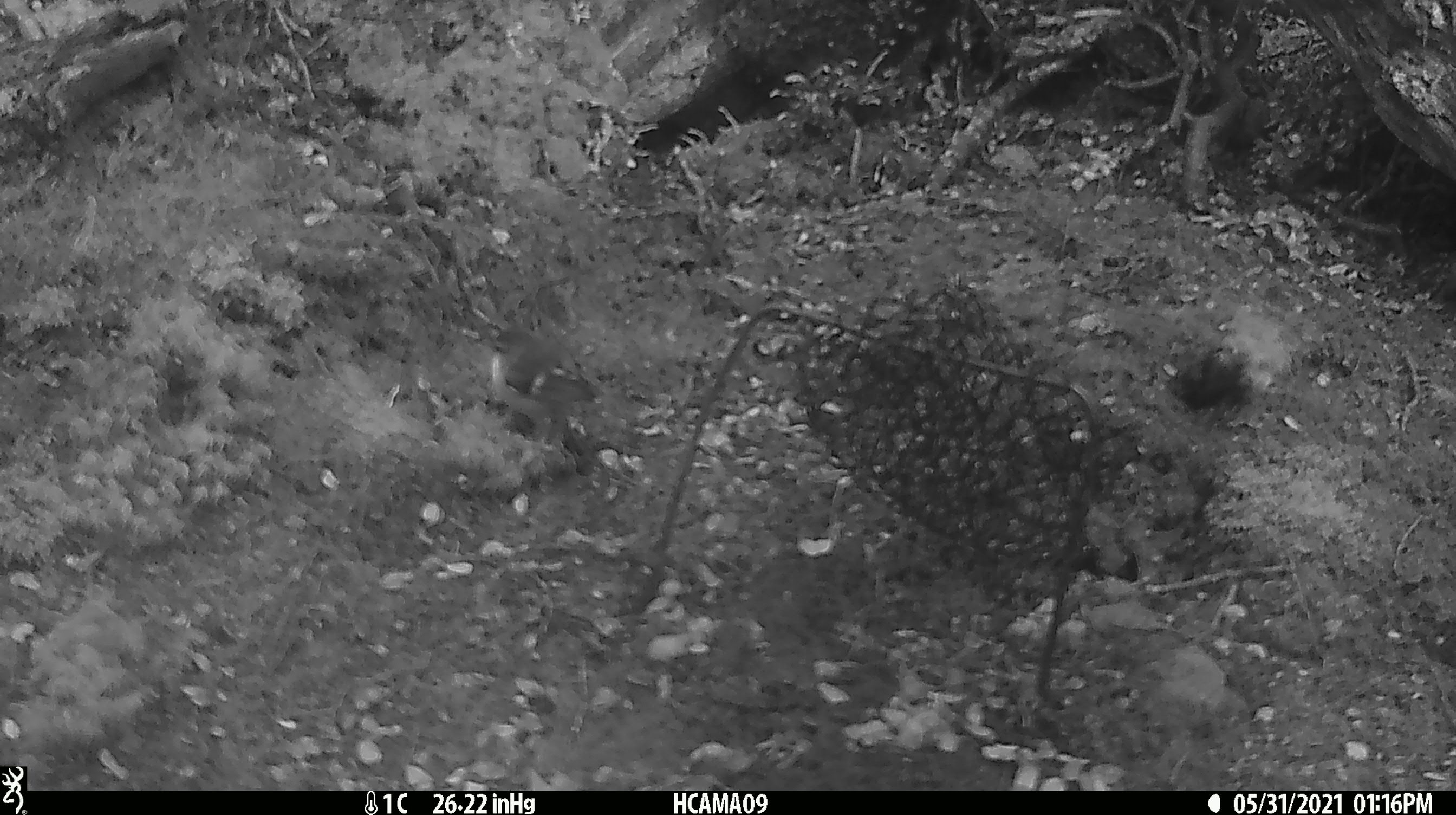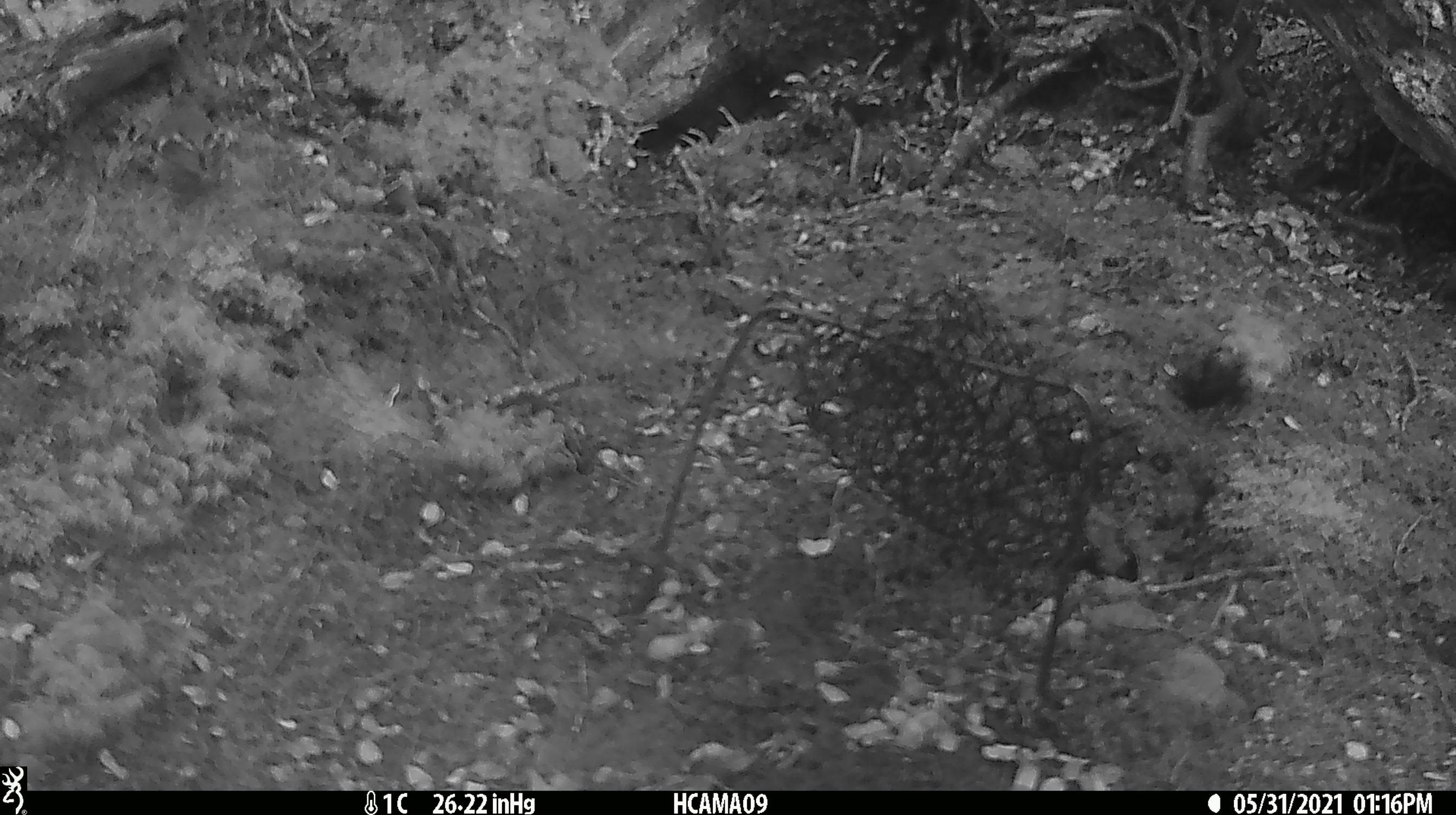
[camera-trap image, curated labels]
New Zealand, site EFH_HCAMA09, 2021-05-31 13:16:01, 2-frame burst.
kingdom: Animalia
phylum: Chordata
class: Aves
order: Passeriformes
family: Acanthisittidae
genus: Acanthisitta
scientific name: Acanthisitta chloris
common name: rifleman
Rifleman (Acanthisitta chloris).